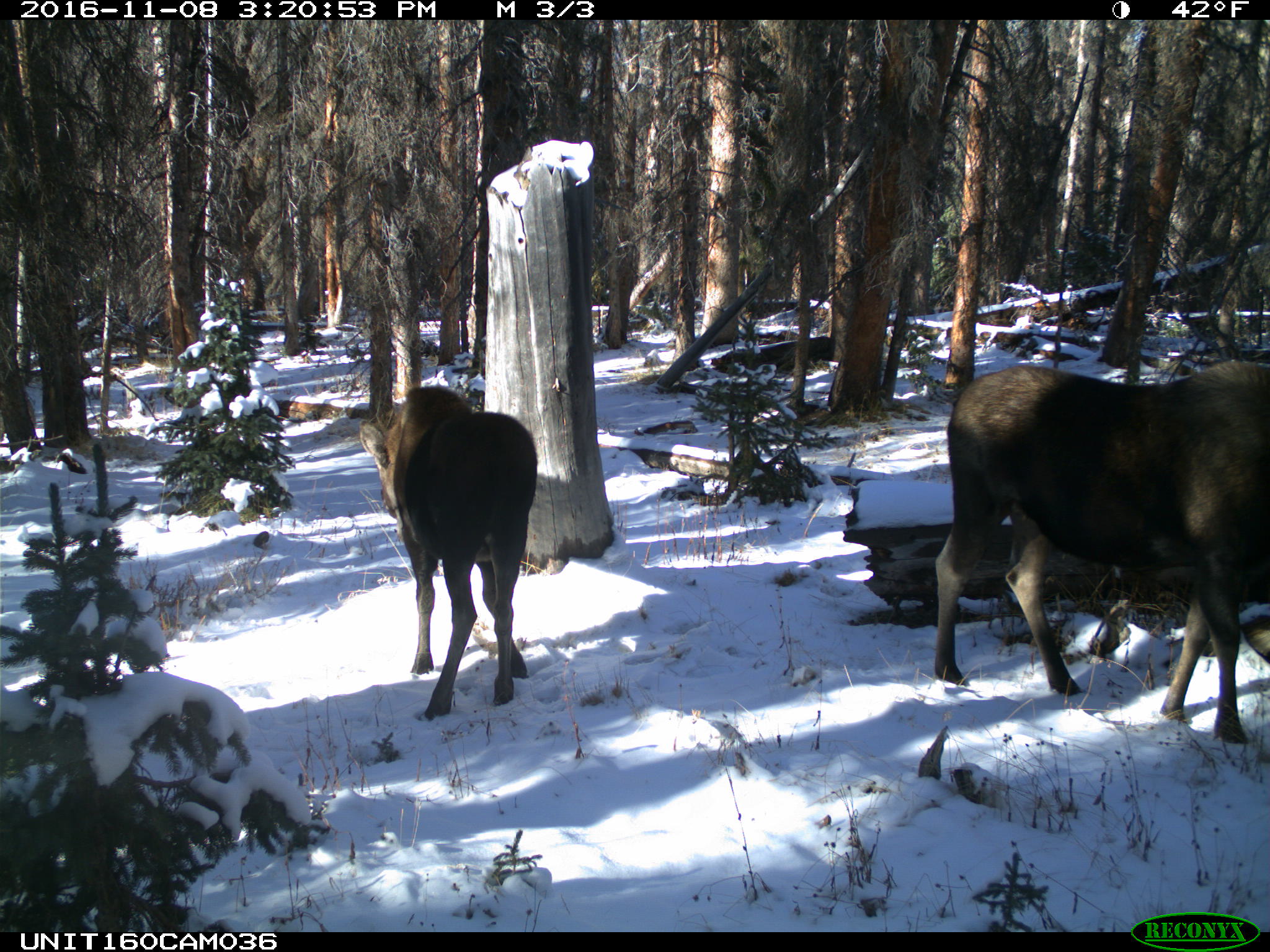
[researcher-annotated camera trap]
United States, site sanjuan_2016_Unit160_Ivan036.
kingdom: Animalia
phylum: Chordata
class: Mammalia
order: Artiodactyla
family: Cervidae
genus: Alces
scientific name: Alces alces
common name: moose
Alces alces (moose).